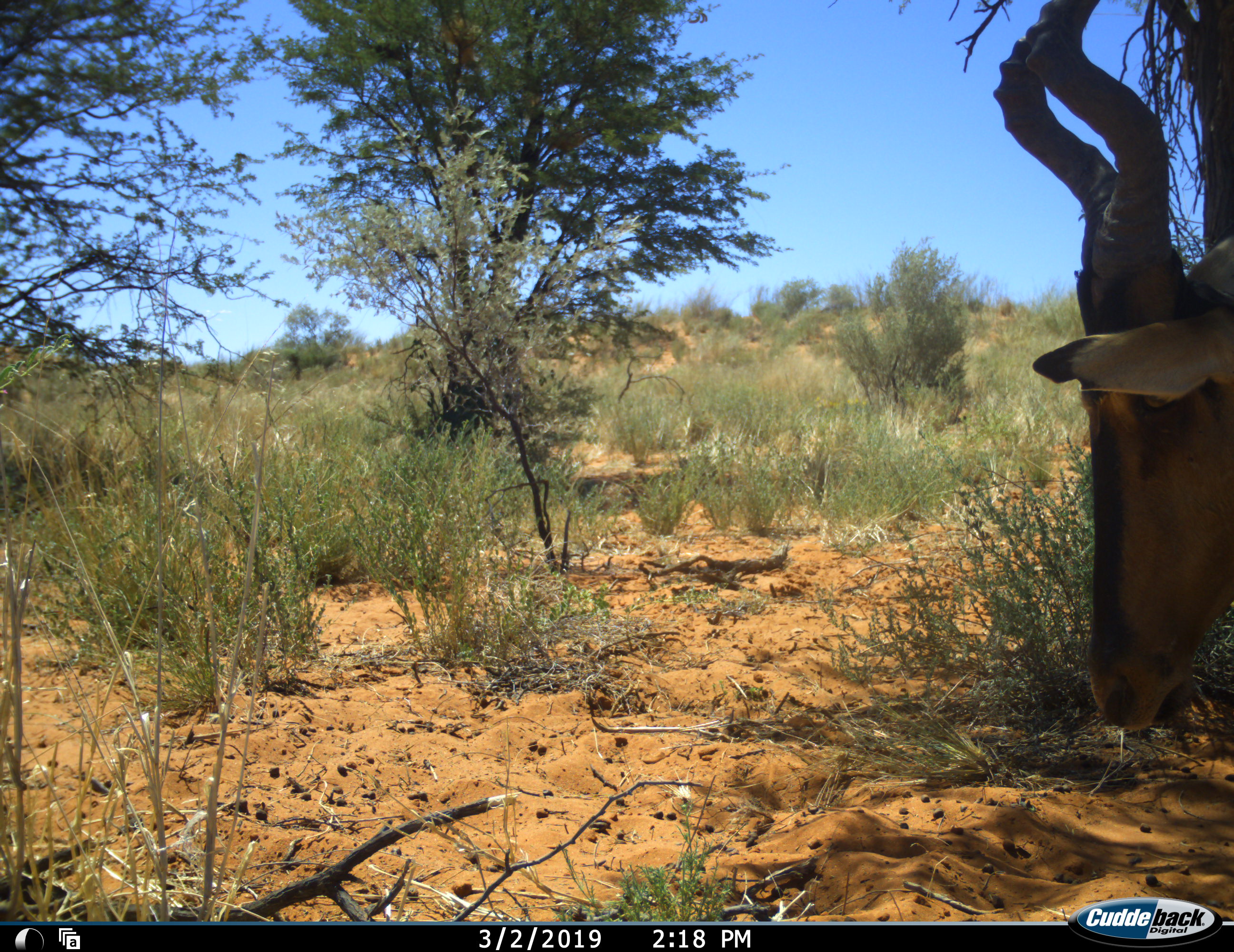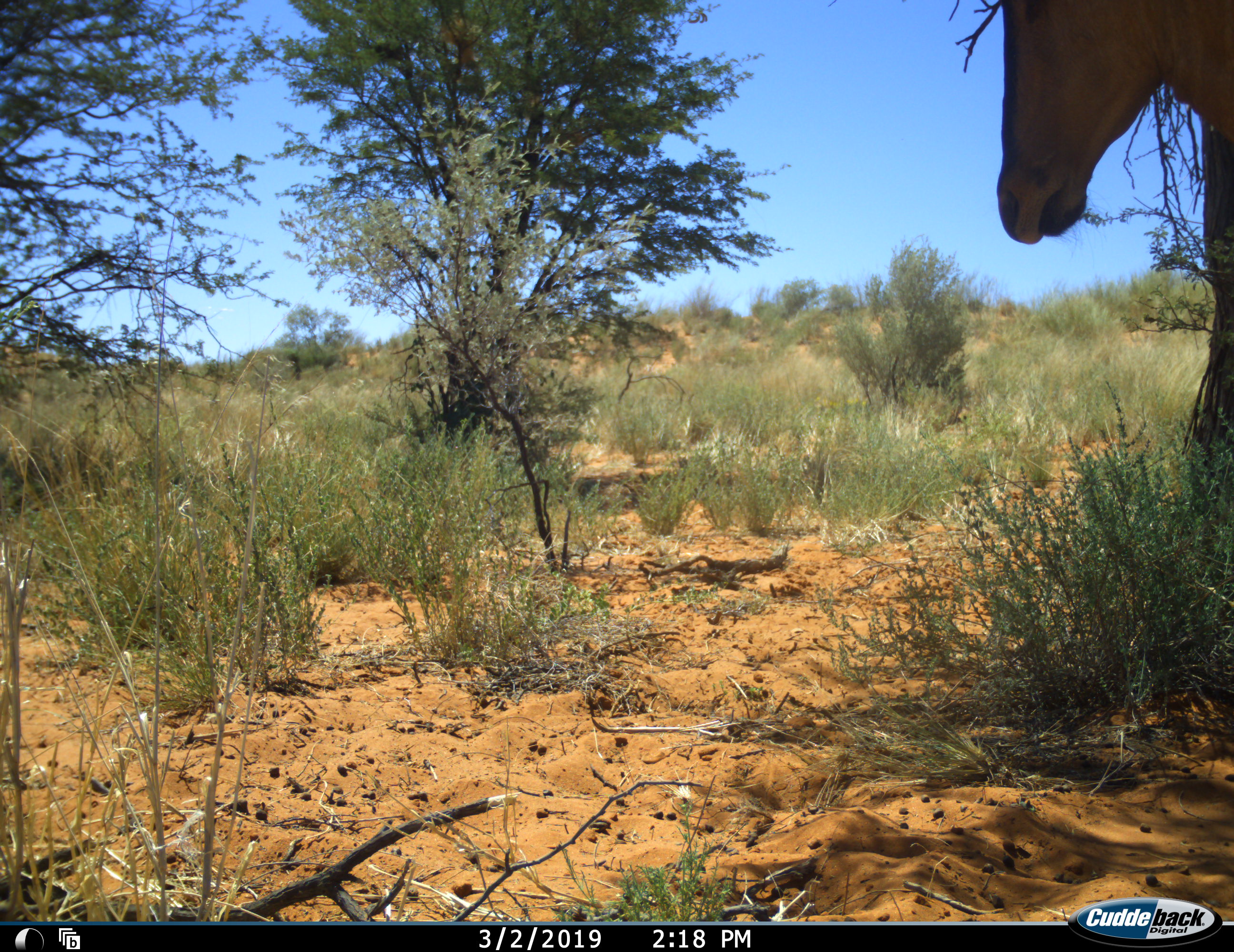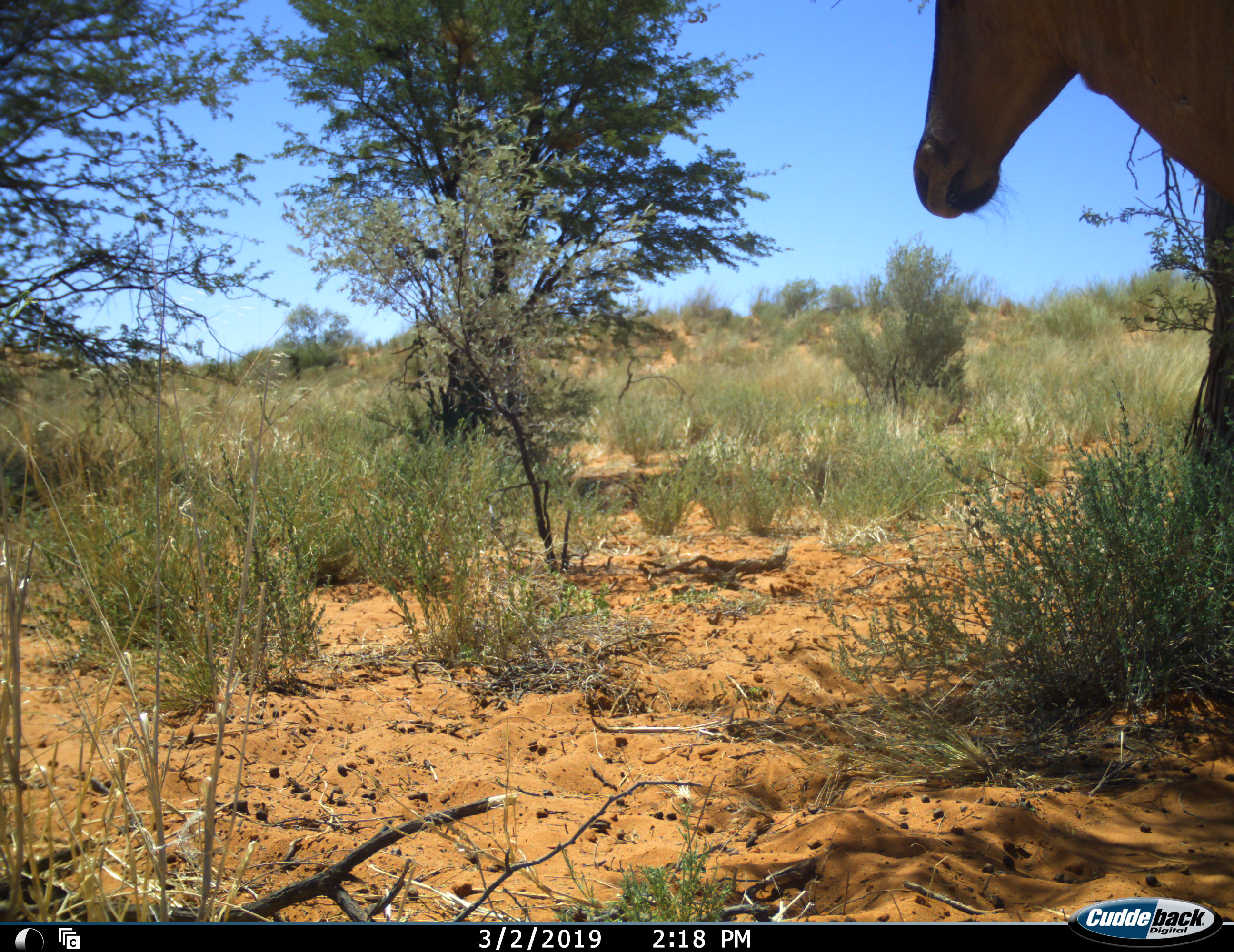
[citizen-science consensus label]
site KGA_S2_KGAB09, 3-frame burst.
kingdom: Animalia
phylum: Chordata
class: Mammalia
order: Artiodactyla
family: Bovidae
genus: Alcelaphus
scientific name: Alcelaphus buselaphus caama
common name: red hartebeest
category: hartebeestred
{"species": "hartebeestred (red hartebeest) (Alcelaphus buselaphus caama)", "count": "1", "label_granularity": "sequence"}